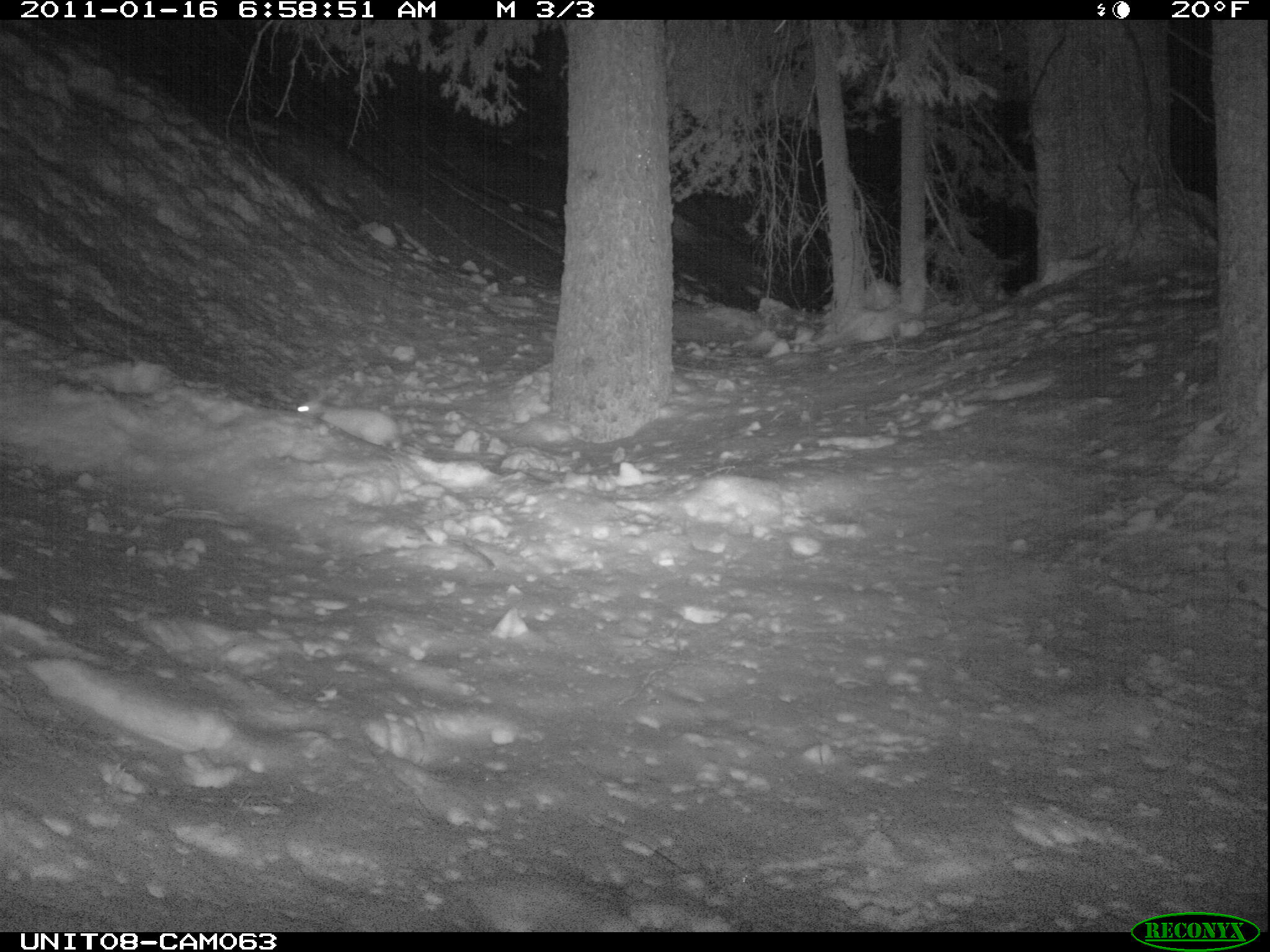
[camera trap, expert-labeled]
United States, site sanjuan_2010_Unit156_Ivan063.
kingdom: Animalia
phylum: Chordata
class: Mammalia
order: Lagomorpha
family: Leporidae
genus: Lepus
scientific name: Lepus americanus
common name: snowshoe hare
Lepus americanus (snowshoe hare).